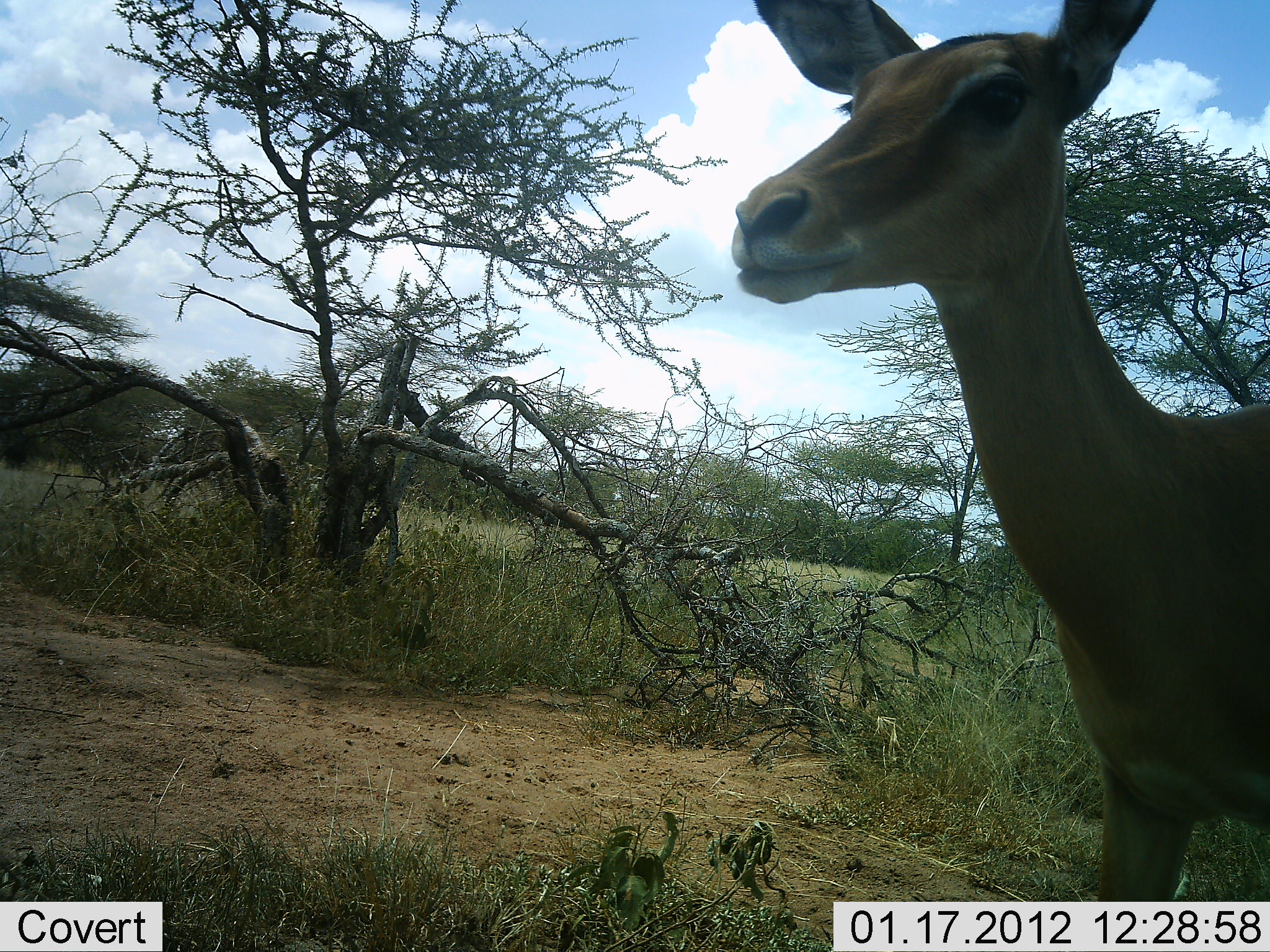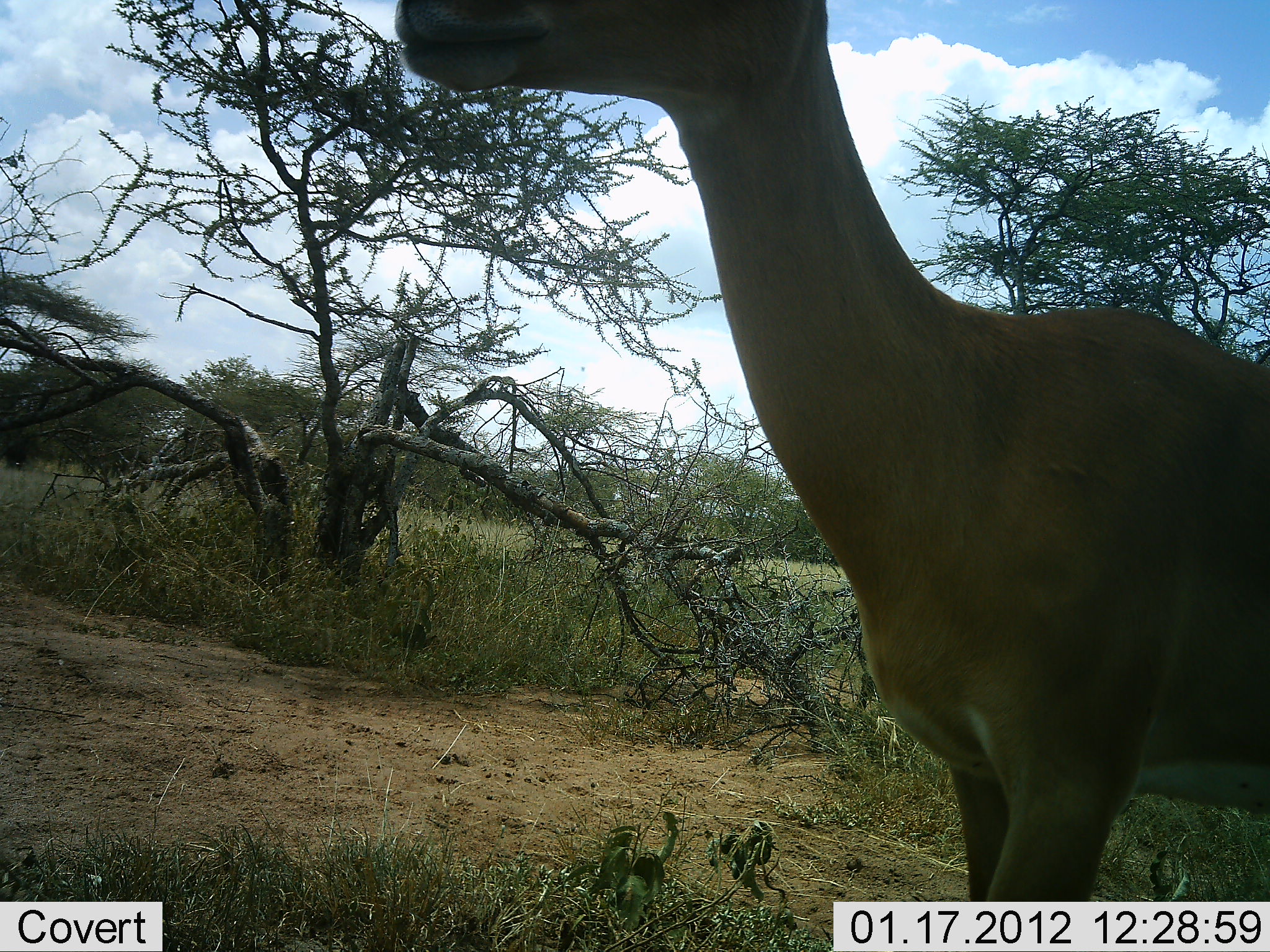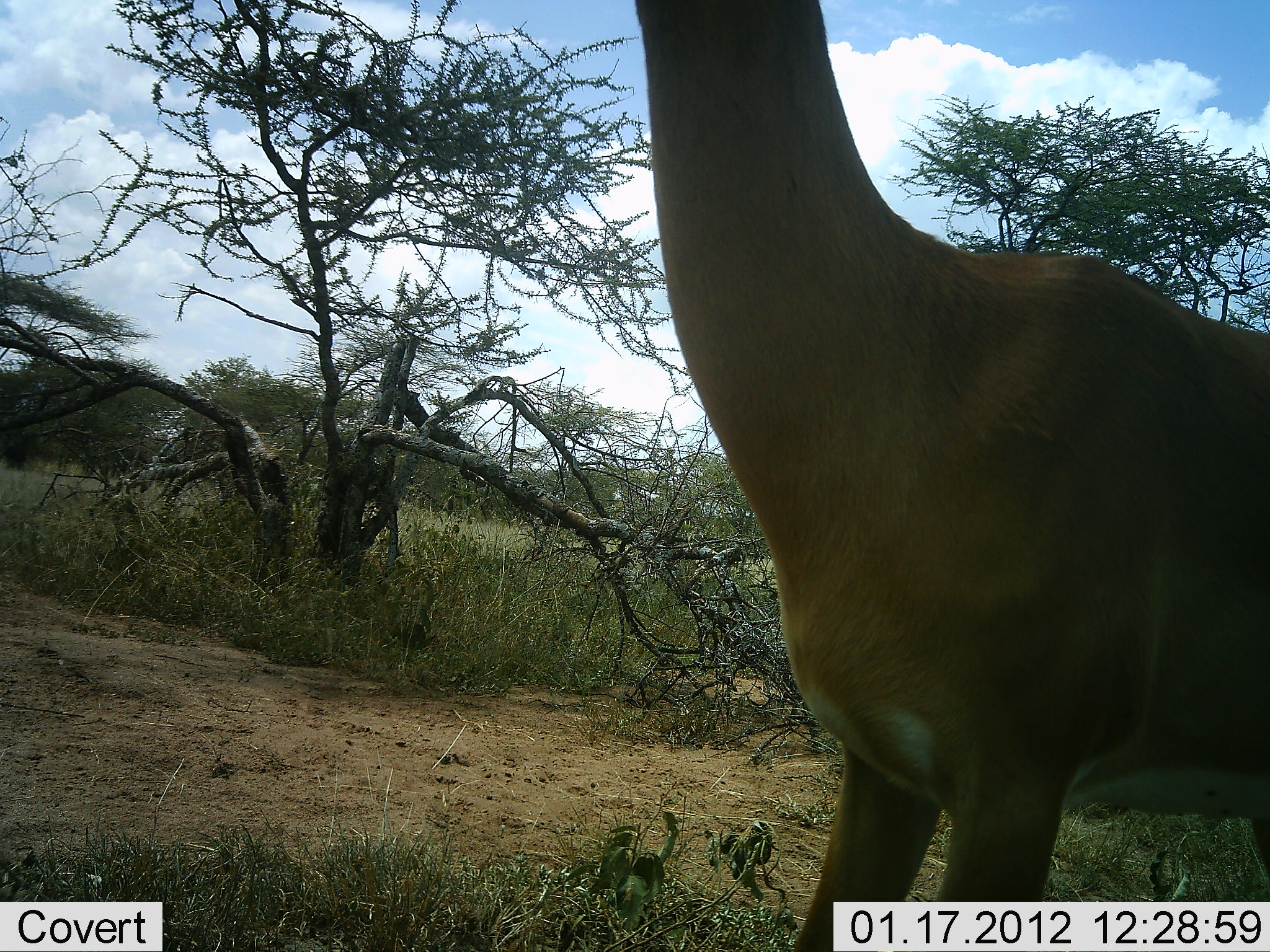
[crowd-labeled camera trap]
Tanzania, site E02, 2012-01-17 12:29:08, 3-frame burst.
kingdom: Animalia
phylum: Chordata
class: Mammalia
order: Artiodactyla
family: Bovidae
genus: Aepyceros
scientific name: Aepyceros melampus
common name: impala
Impala (Aepyceros melampus), count 1. Behavior (volunteer vote fractions): standing 42%, resting 0%, moving 58%, interacting 0%. Young present (vote fraction): 0%. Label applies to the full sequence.